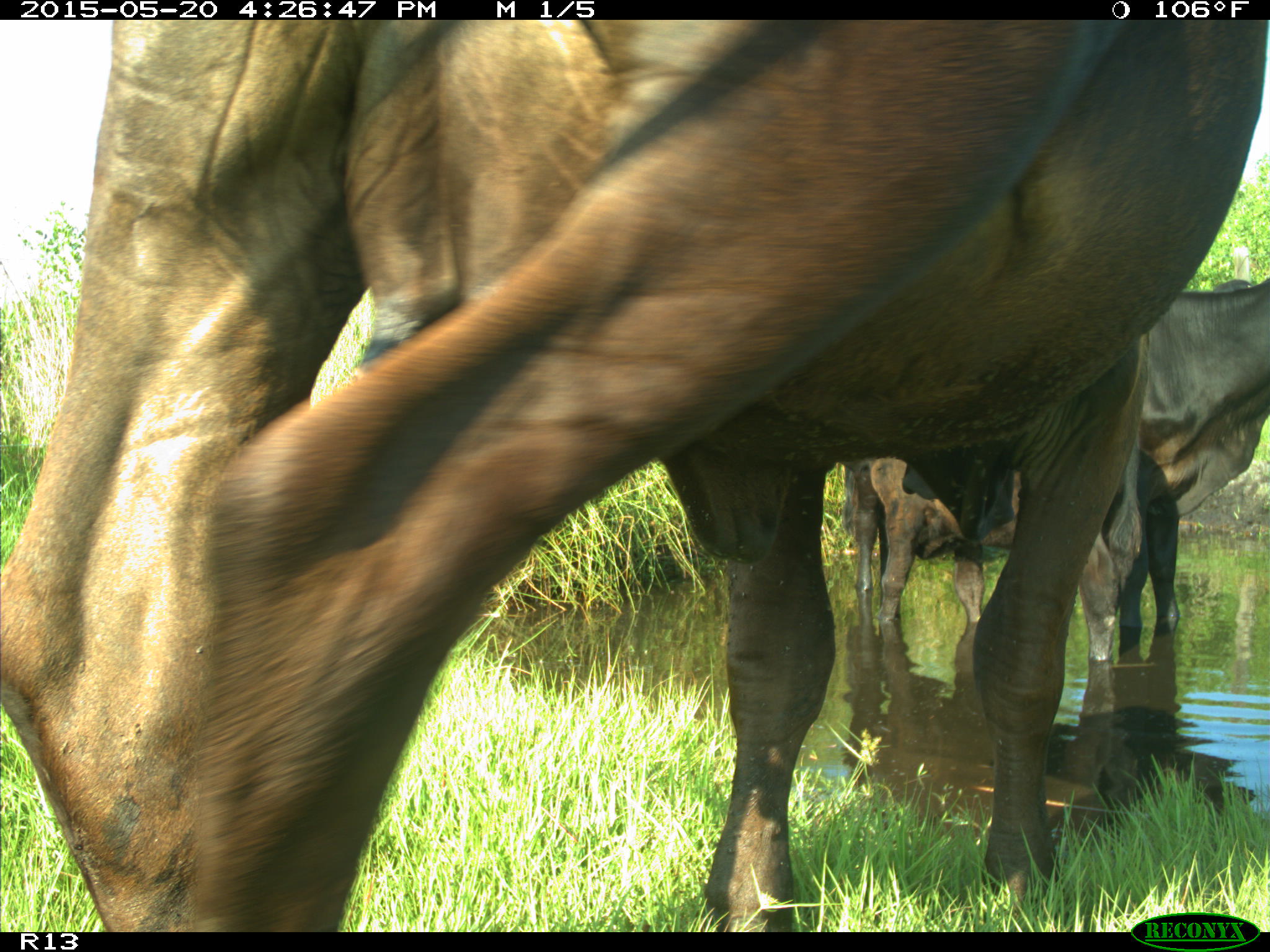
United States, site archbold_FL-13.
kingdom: Animalia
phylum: Chordata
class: Mammalia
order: Artiodactyla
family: Bovidae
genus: Bos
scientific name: Bos taurus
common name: domestic cow